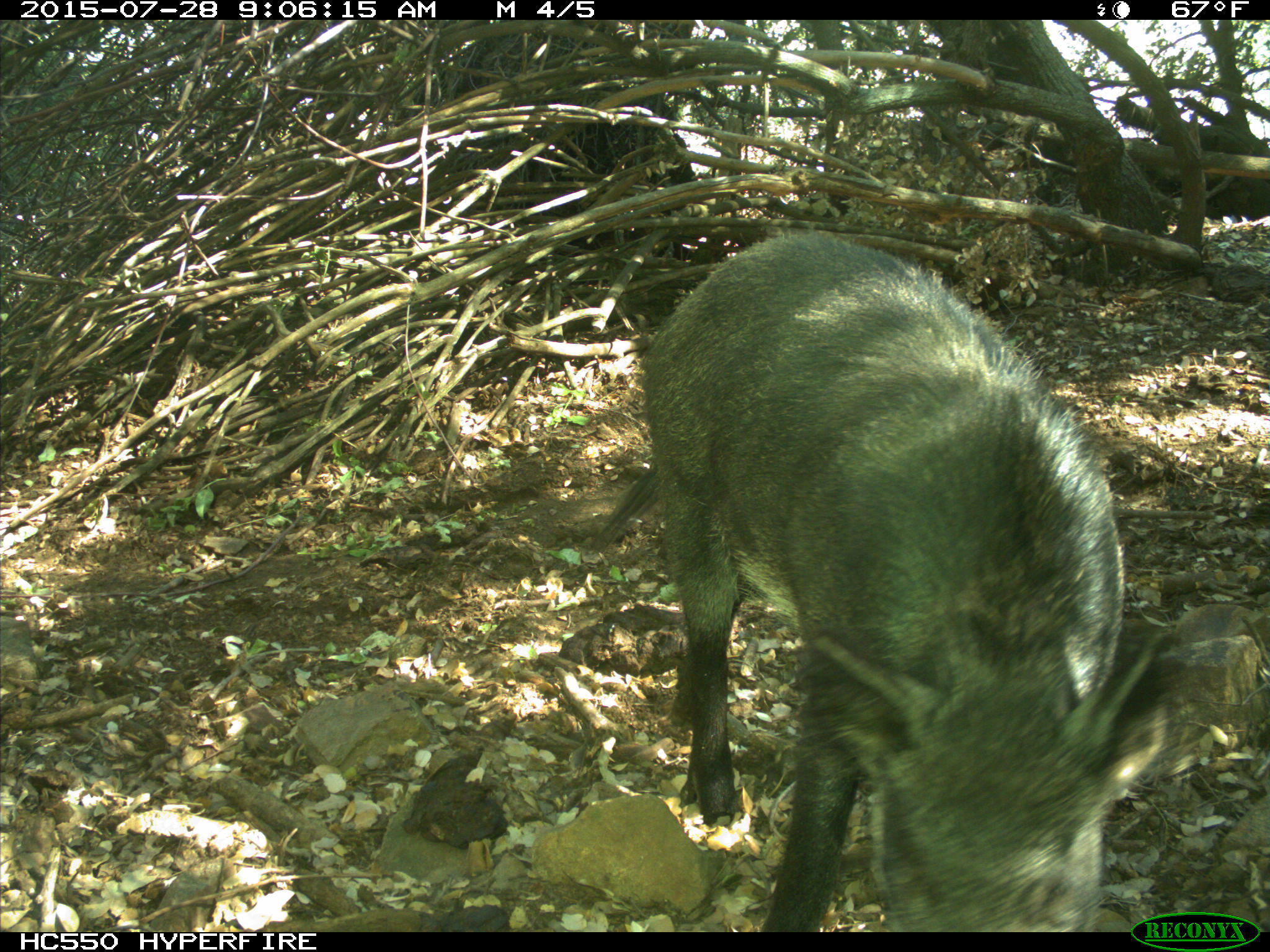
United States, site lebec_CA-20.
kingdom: Animalia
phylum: Chordata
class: Mammalia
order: Artiodactyla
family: Suidae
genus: Sus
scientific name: Sus scrofa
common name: wild boar